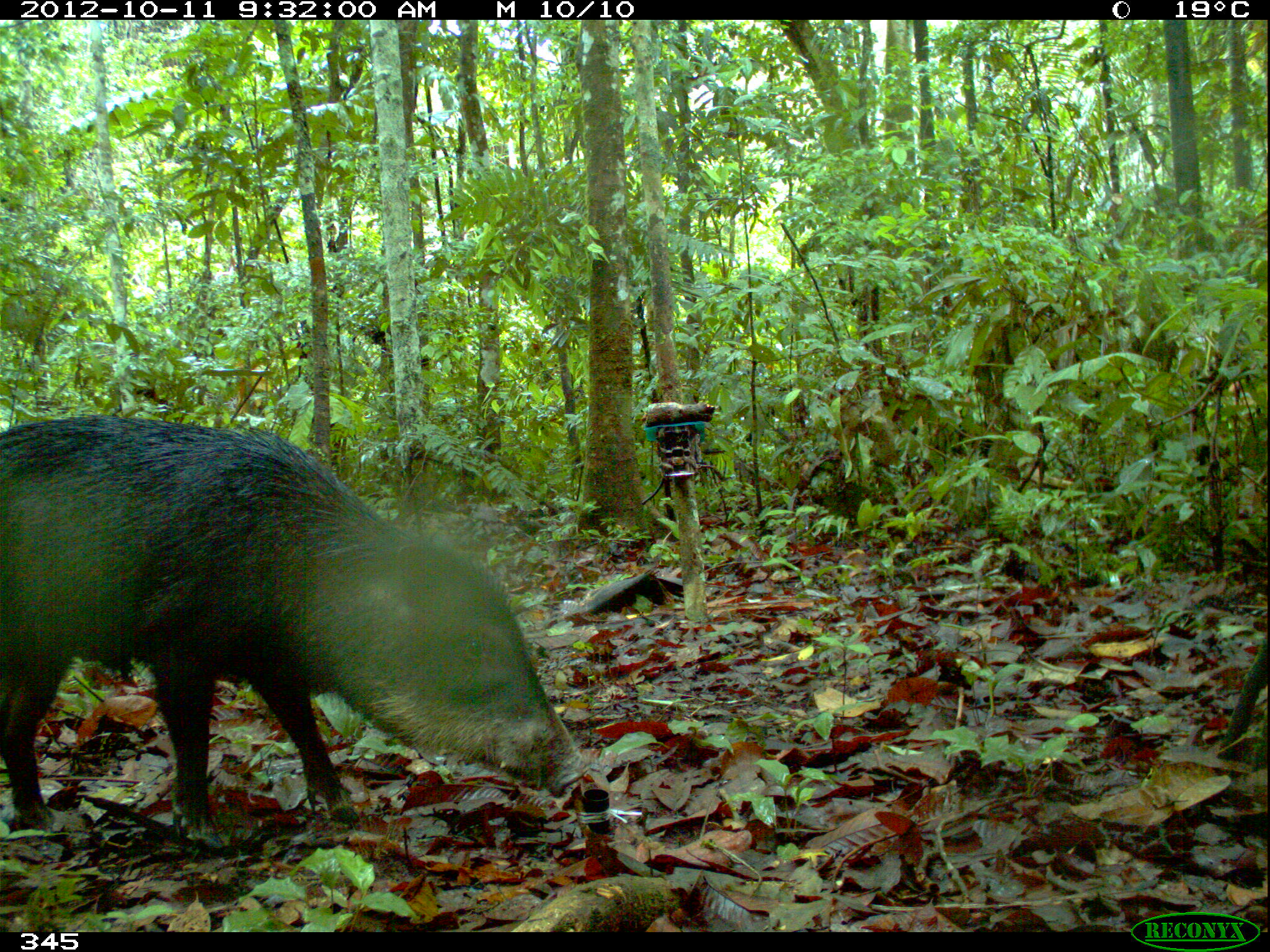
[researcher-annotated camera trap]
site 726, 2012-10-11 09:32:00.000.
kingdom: Animalia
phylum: Chordata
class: Mammalia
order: Artiodactyla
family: Tayassuidae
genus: Tayassu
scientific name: Tayassu pecari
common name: white-lipped peccary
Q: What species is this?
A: Tayassu pecari (white-lipped peccary).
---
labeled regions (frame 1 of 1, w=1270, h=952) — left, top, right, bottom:
tayassu pecari: 0, 411, 589, 849